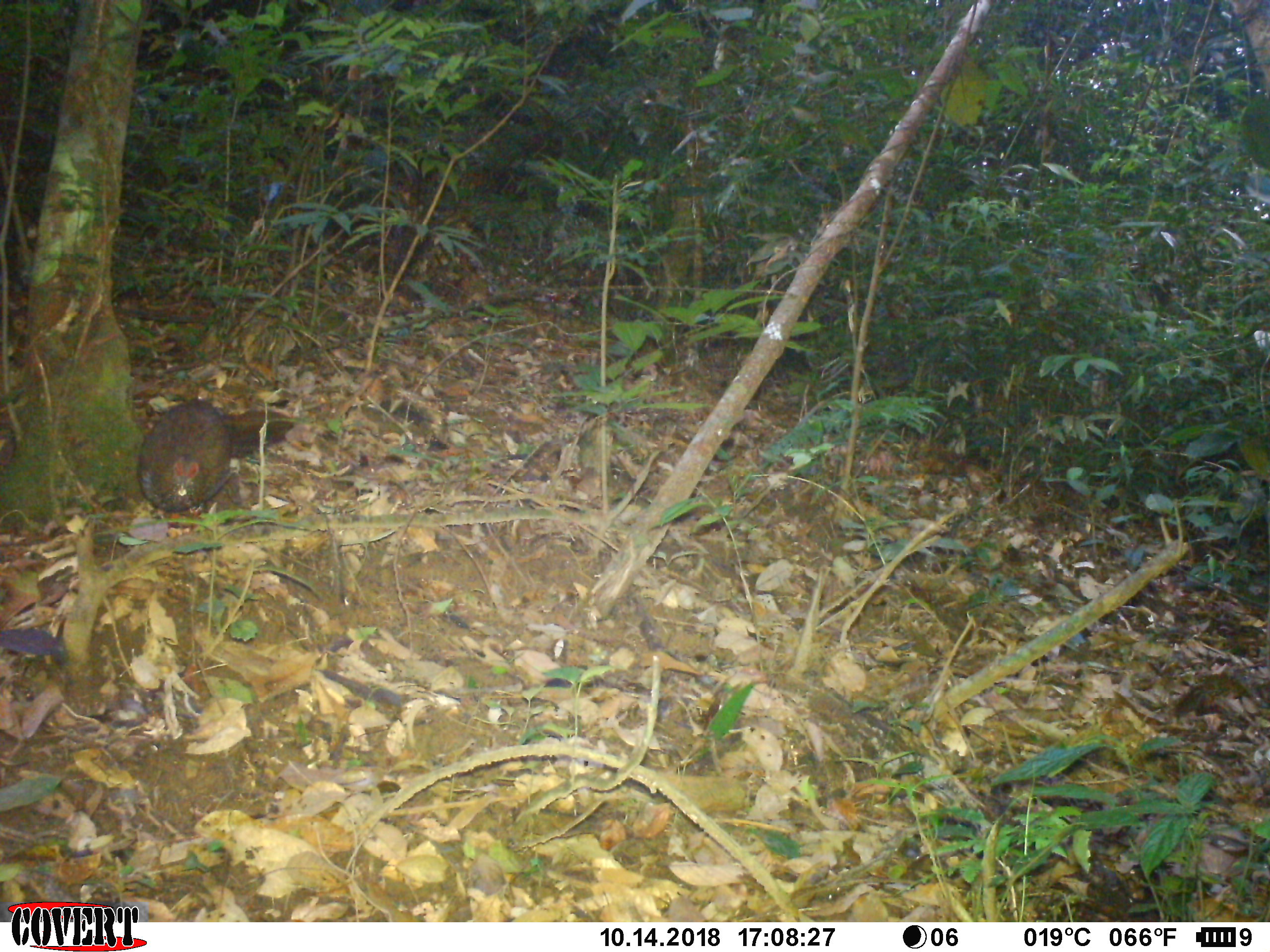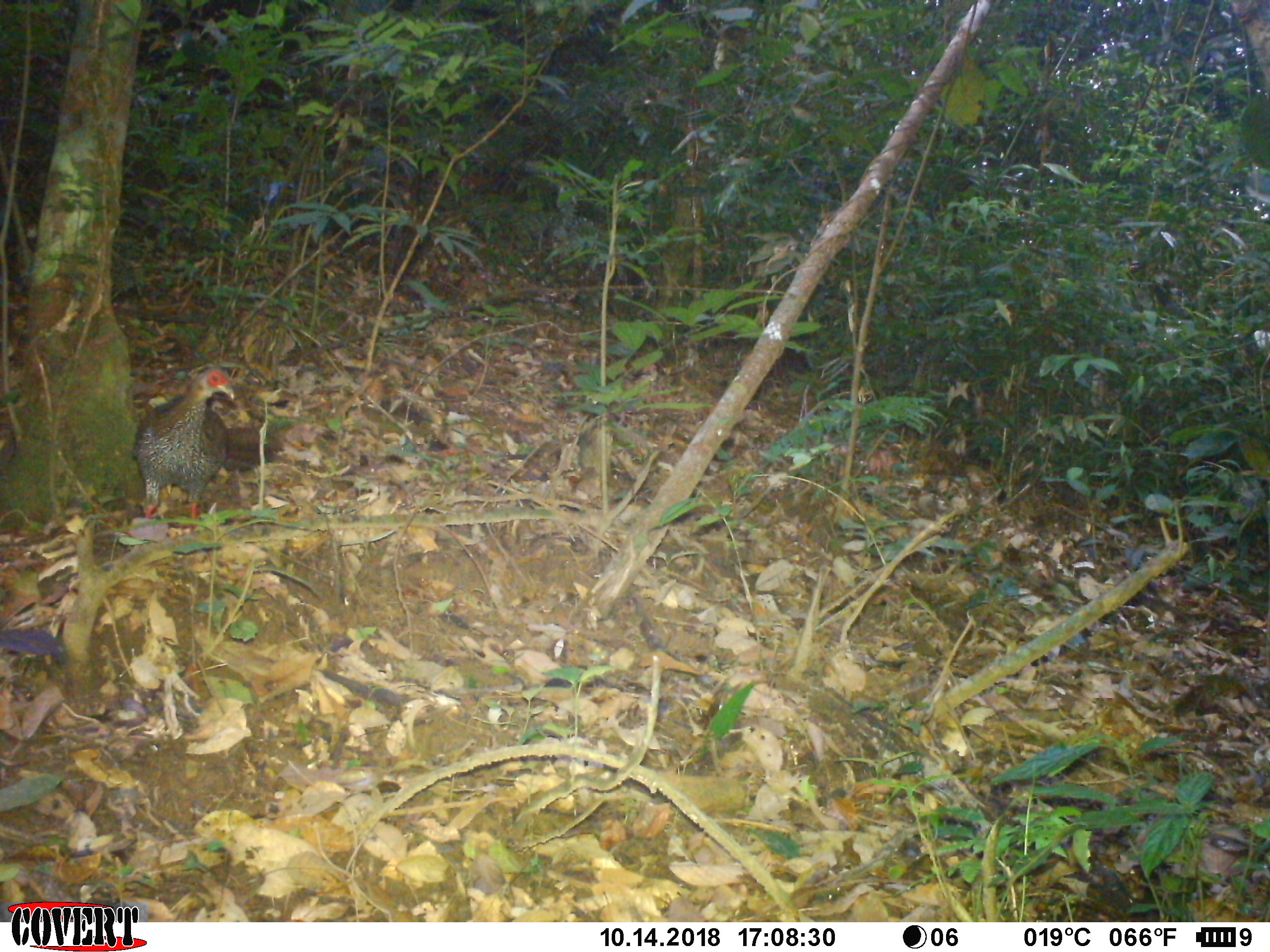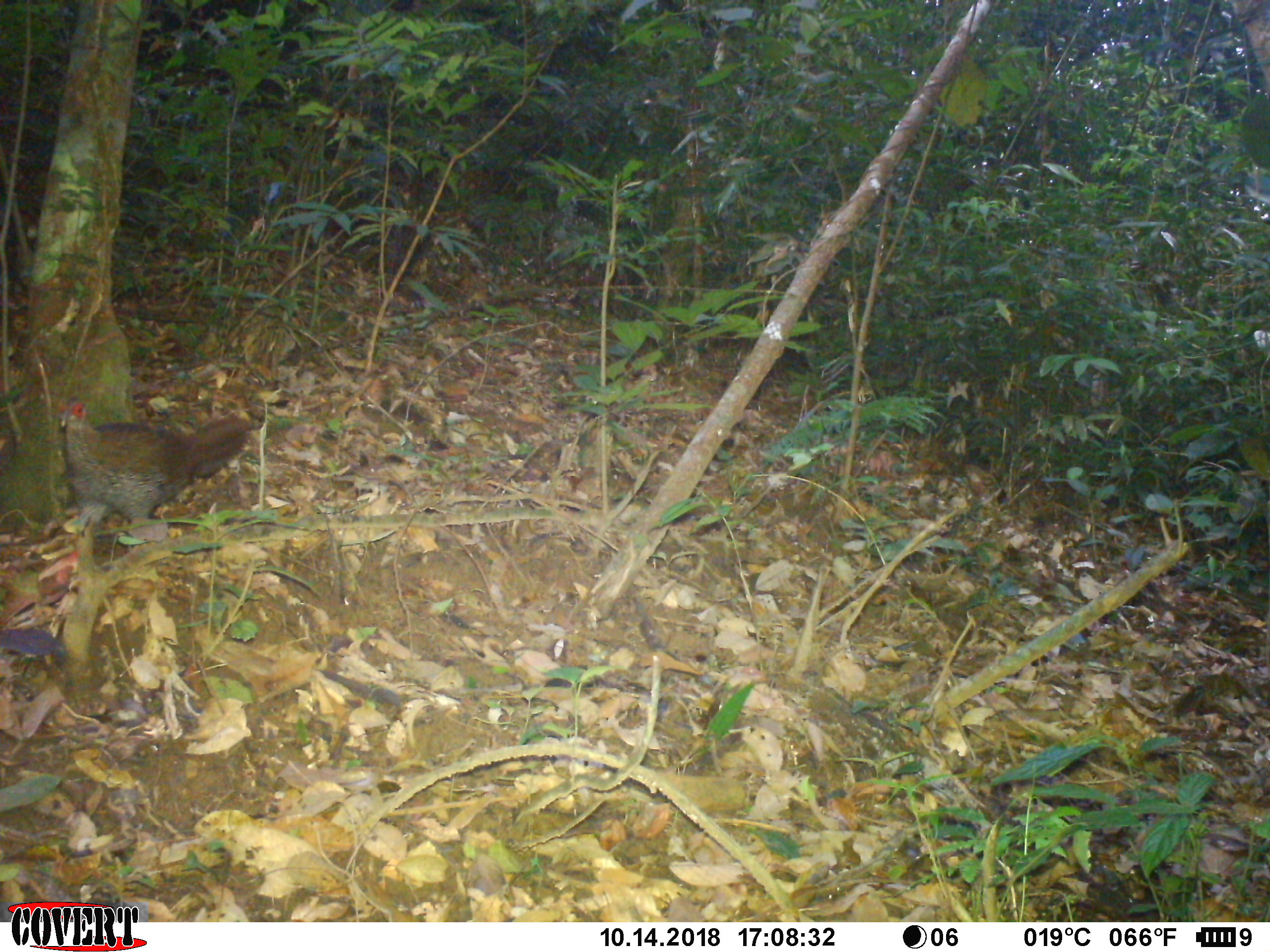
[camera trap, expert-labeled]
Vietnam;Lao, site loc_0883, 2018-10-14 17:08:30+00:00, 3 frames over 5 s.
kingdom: Animalia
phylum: Chordata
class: Aves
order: Galliformes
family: Phasianidae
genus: Lophura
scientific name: Lophura nycthemera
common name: silver pheasant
Silver pheasant (Lophura nycthemera). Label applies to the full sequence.